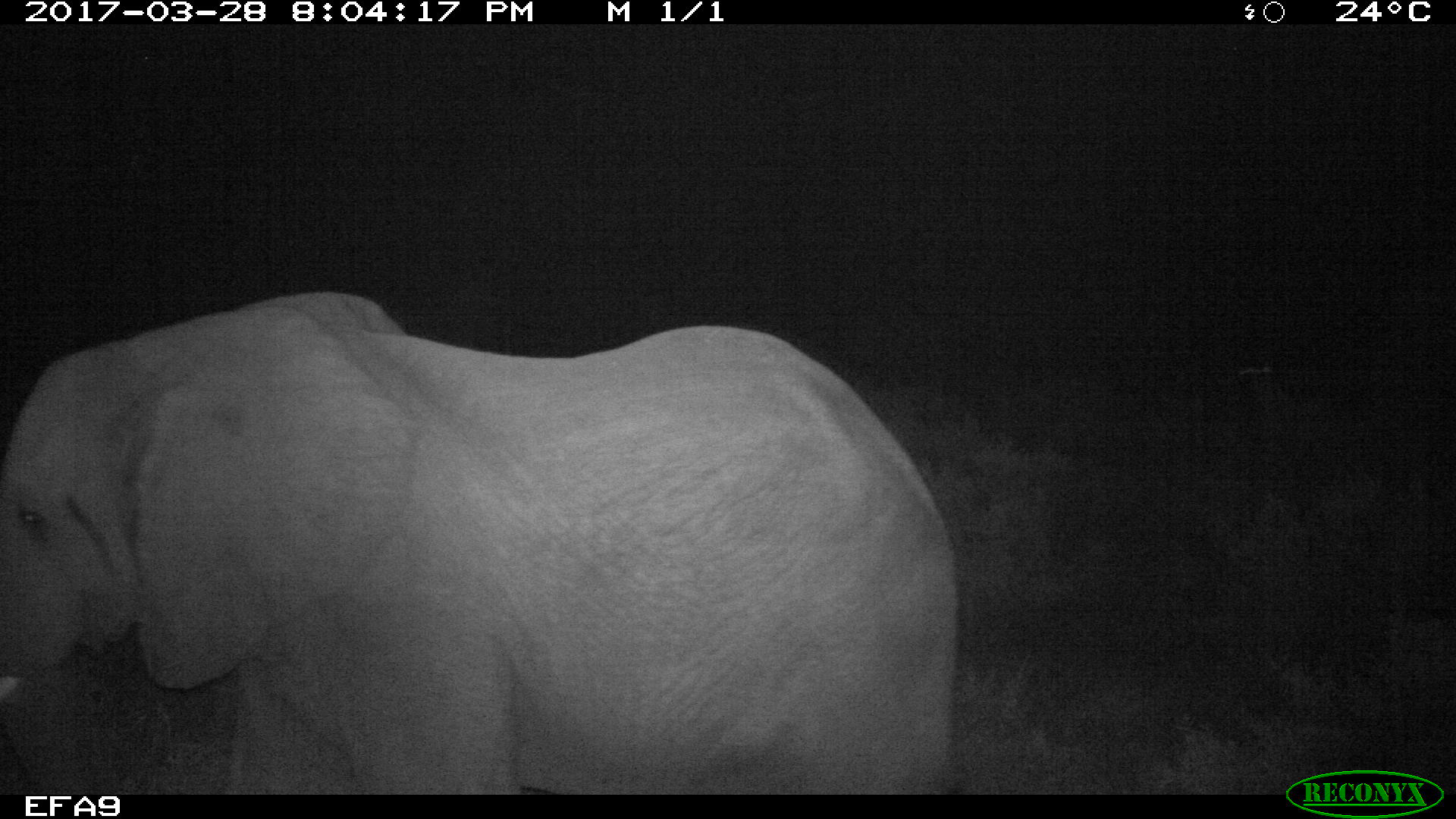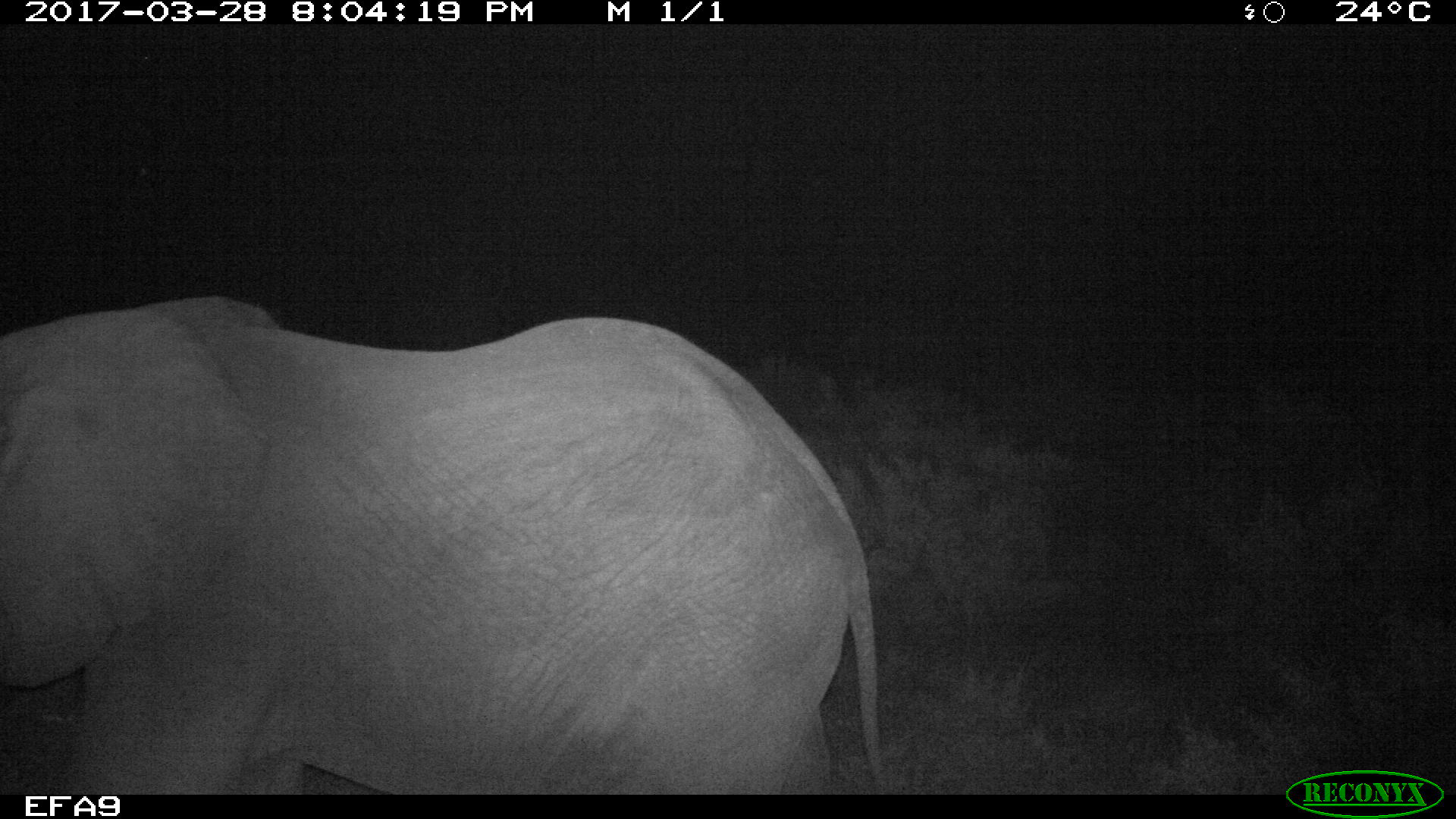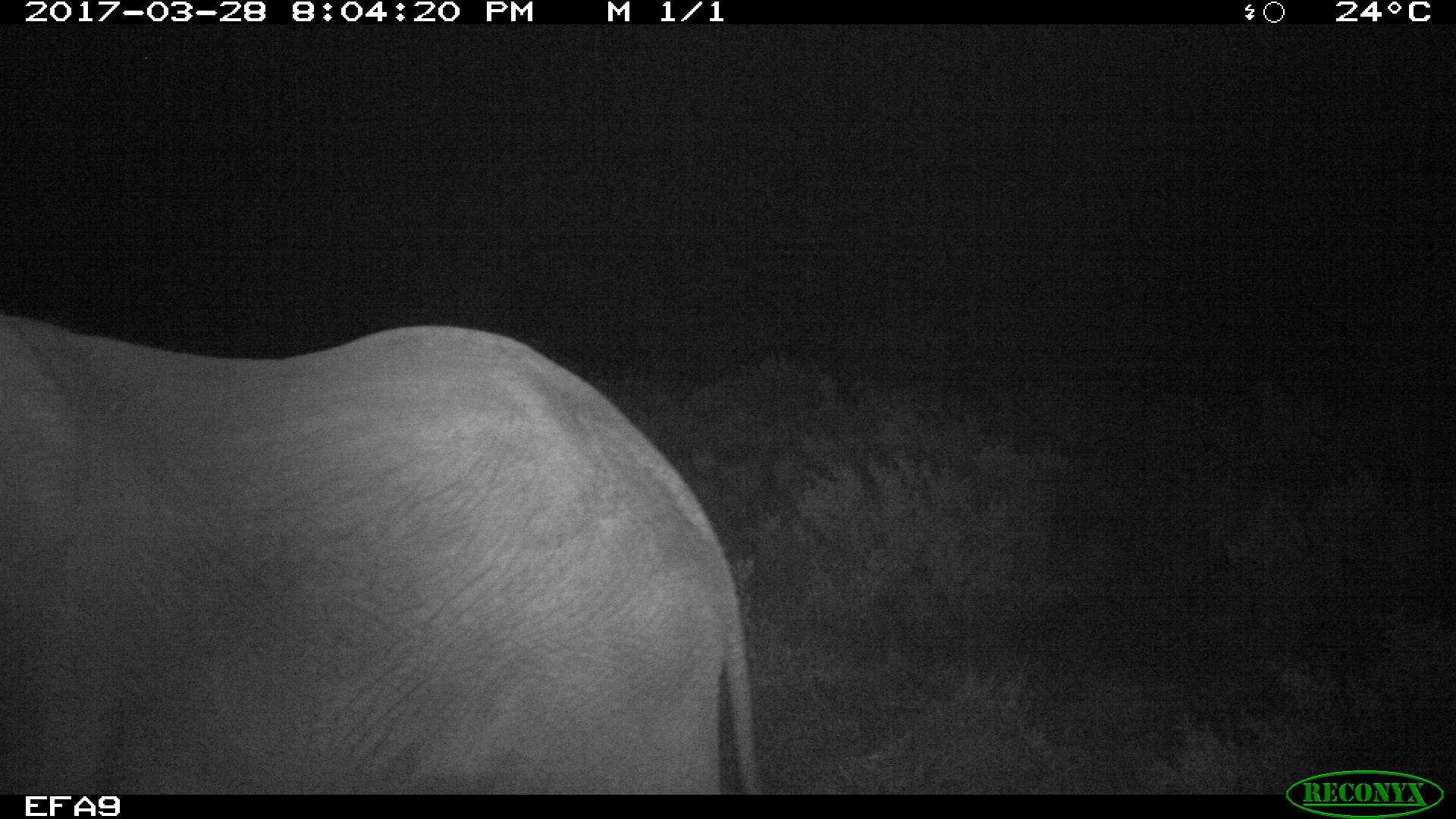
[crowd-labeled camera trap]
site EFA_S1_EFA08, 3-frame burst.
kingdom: Animalia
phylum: Chordata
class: Mammalia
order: Proboscidea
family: Elephantidae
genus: Loxodonta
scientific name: Loxodonta africana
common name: african bush elephant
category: elephant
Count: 1.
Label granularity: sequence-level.